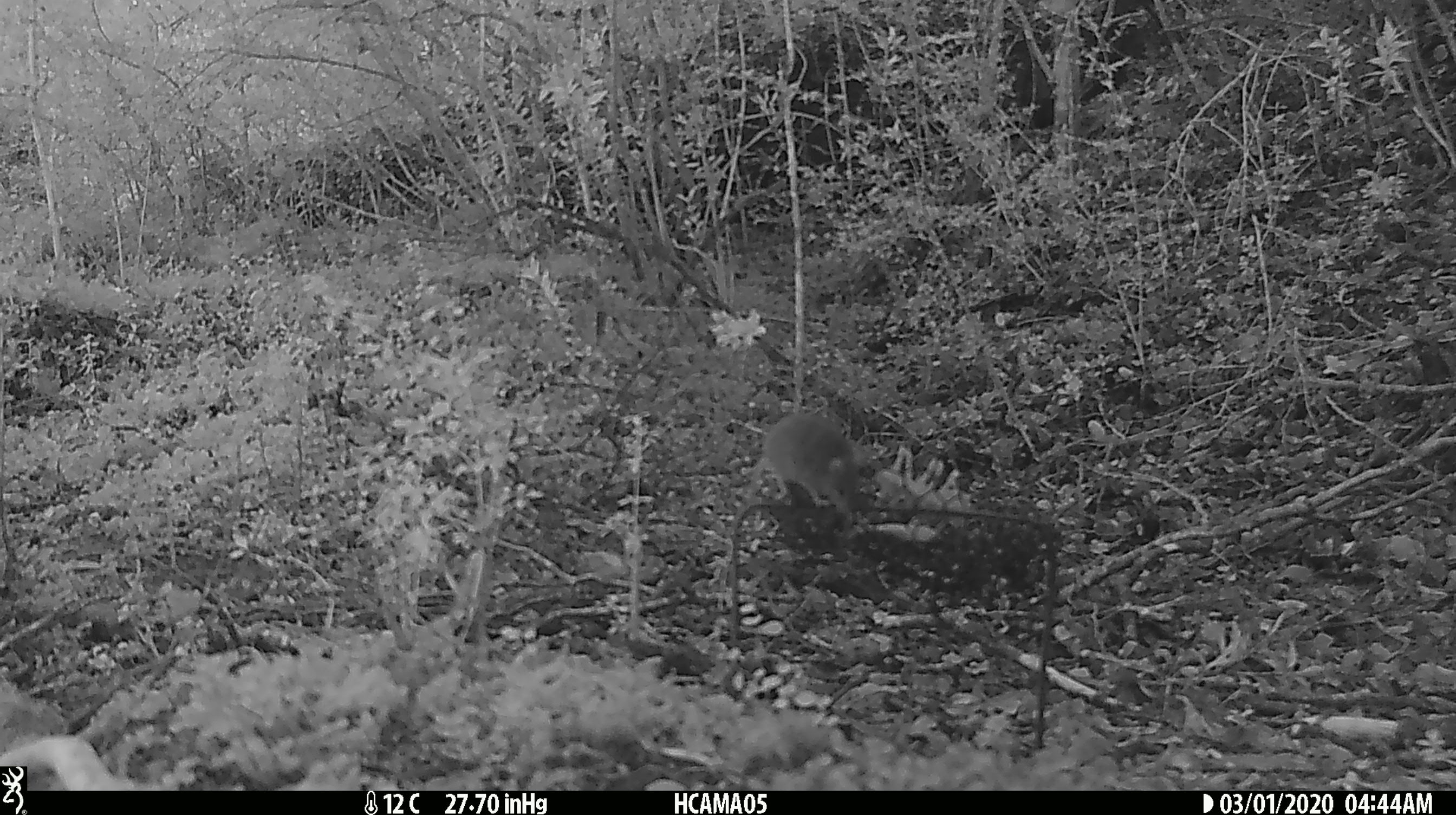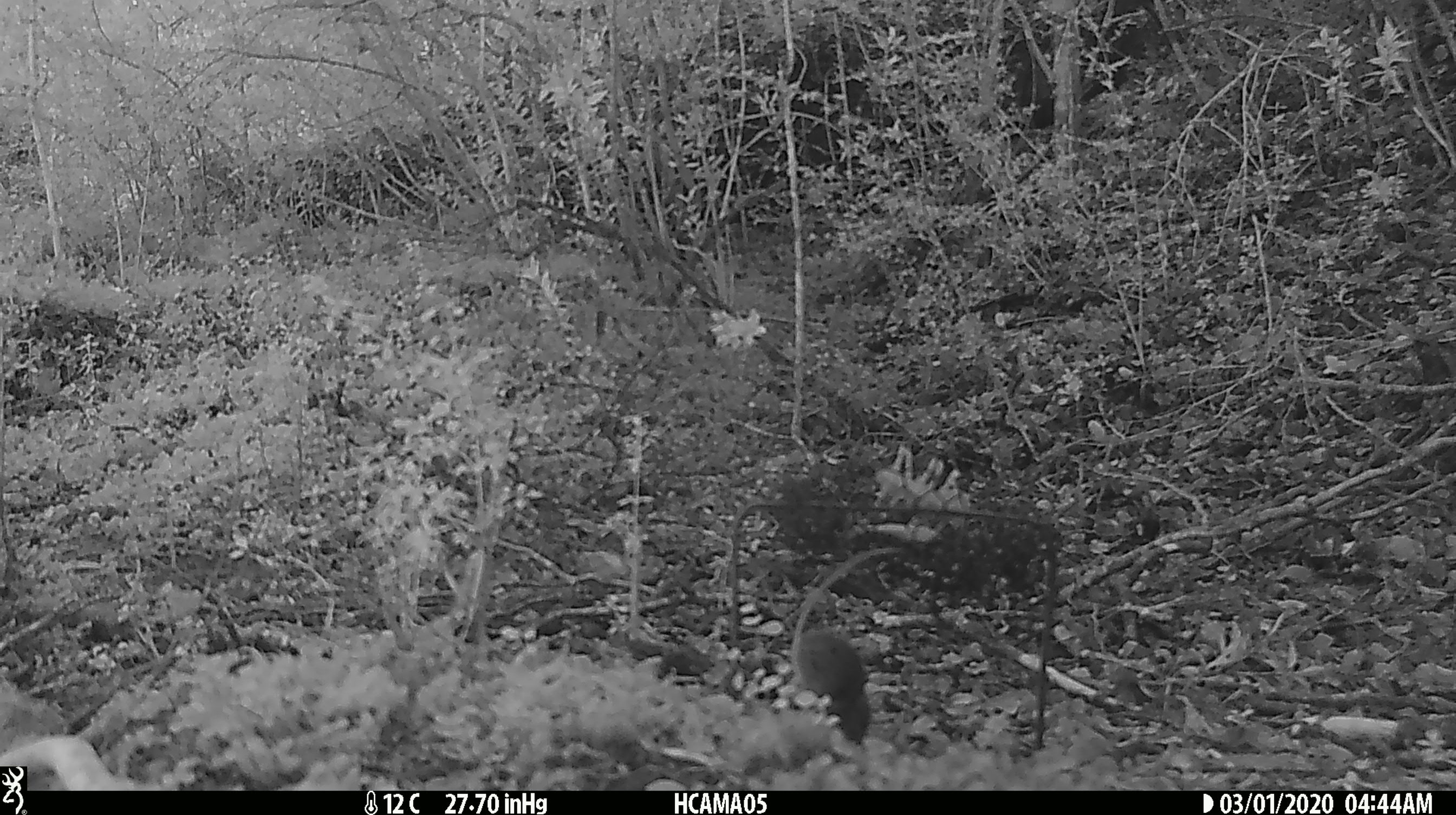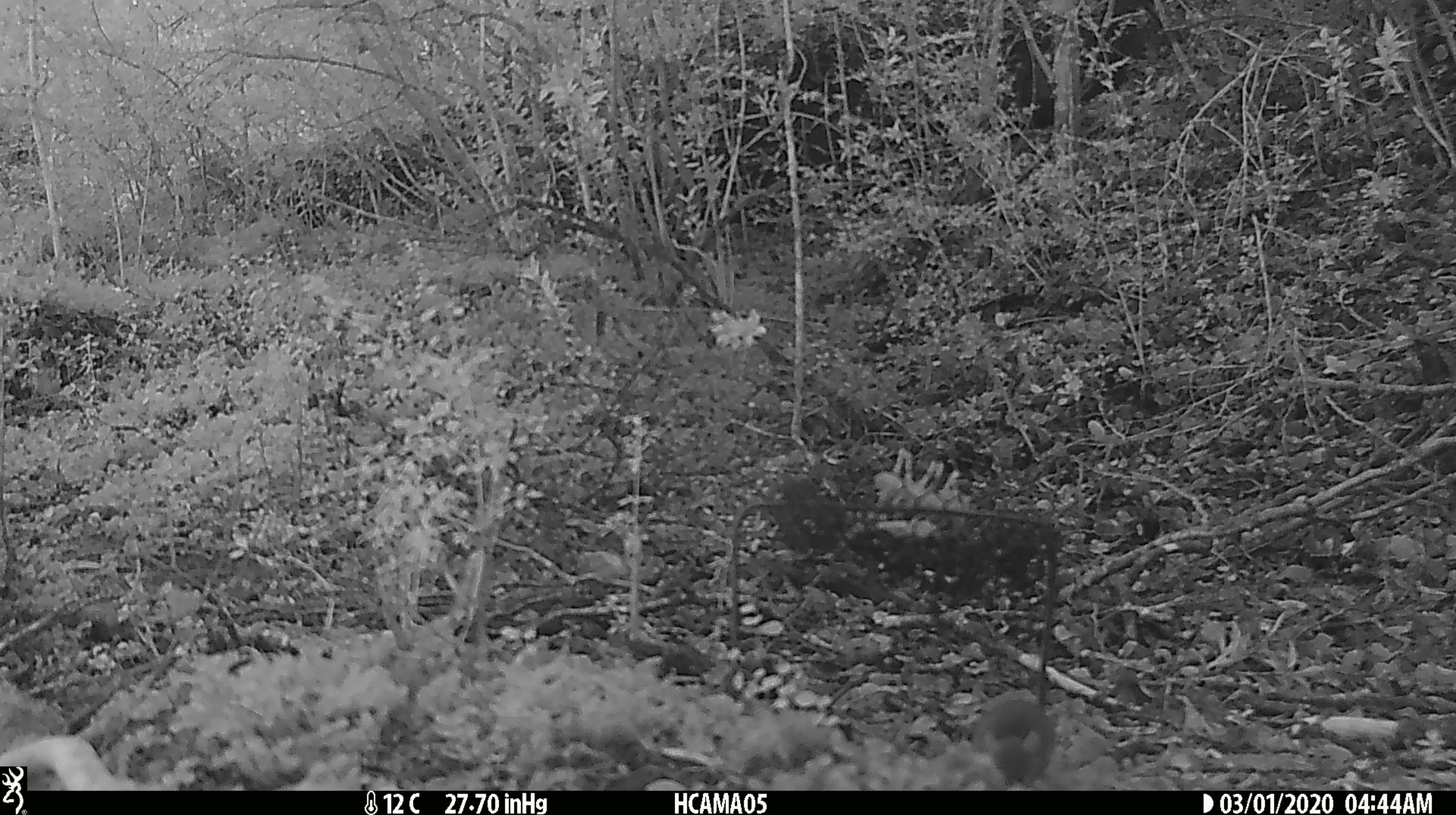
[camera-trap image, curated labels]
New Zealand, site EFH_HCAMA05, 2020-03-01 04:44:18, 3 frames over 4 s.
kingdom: Animalia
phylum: Chordata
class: Mammalia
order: Rodentia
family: Muridae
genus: Mus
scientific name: Mus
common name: mouse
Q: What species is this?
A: Mouse (Mus).